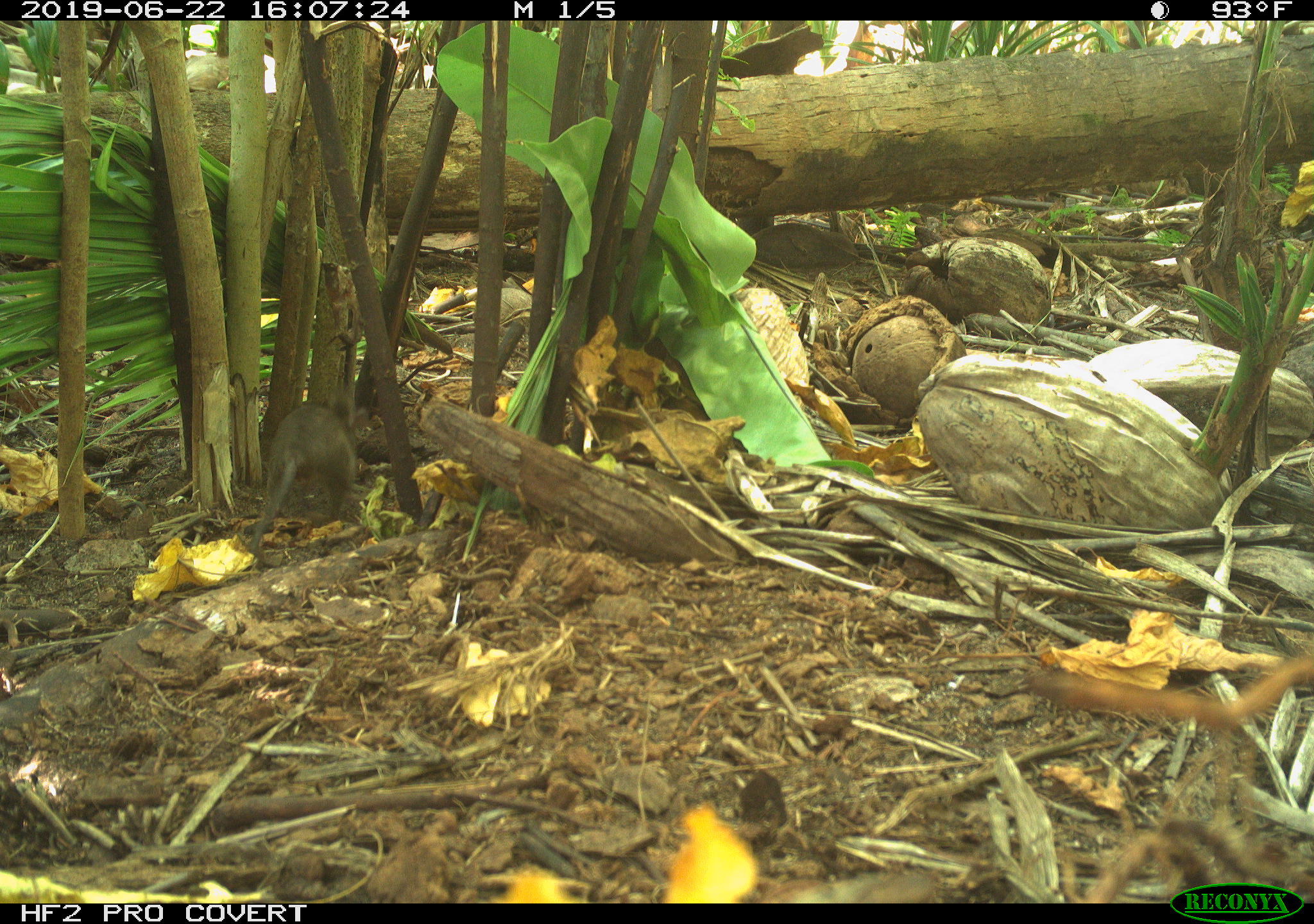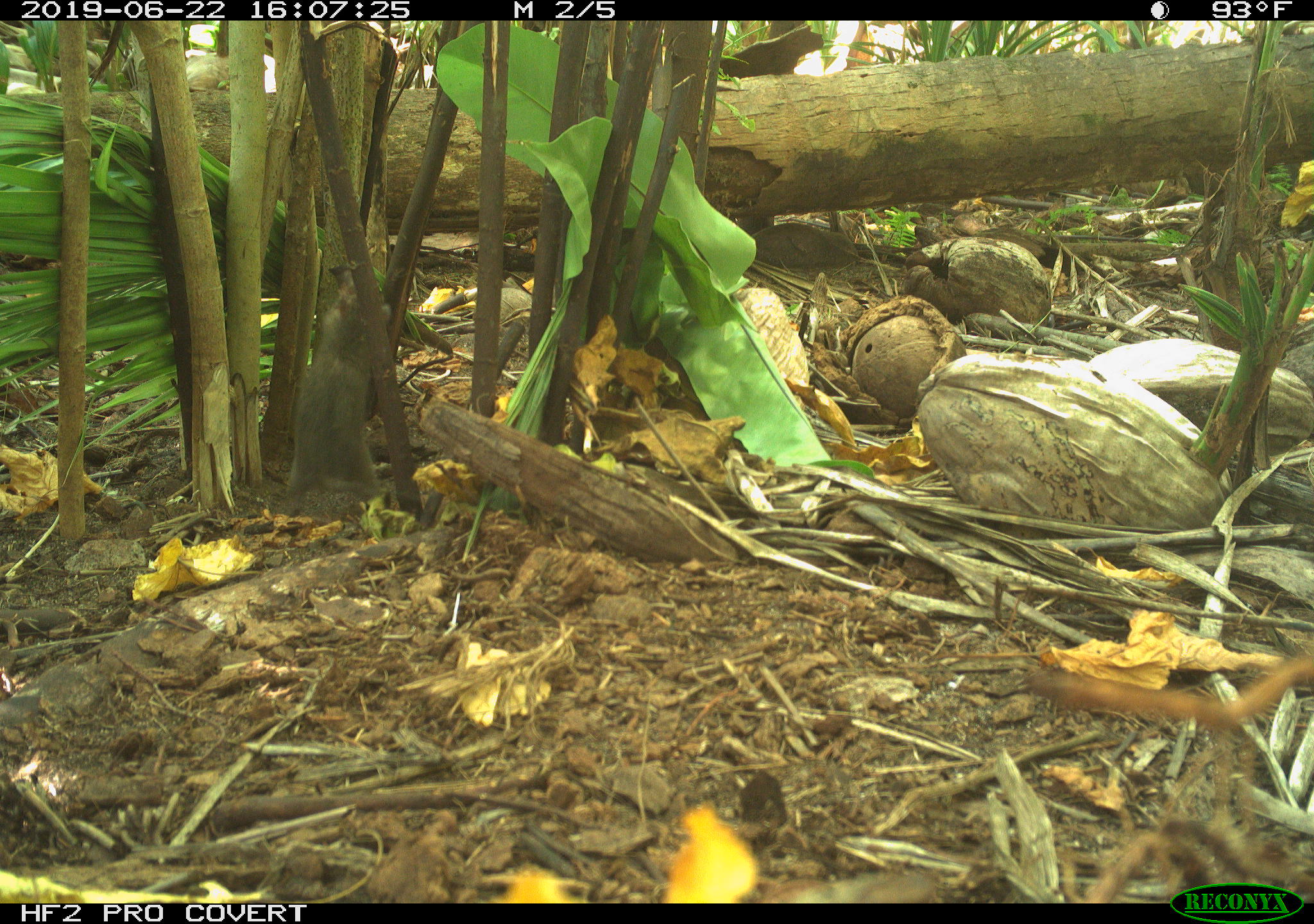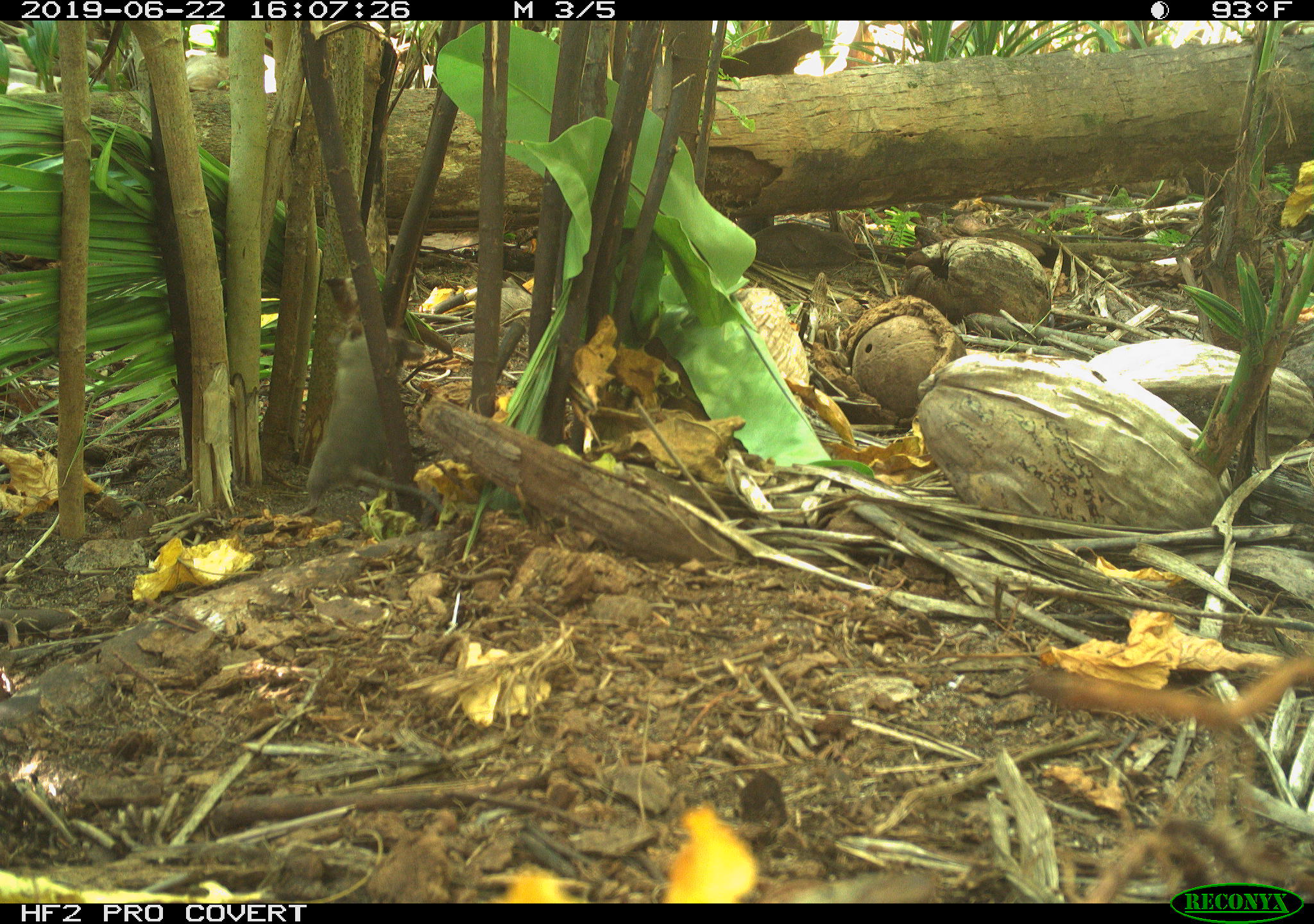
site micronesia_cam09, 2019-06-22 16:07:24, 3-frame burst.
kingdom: Animalia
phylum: Chordata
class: Mammalia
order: Rodentia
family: Muridae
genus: Rattus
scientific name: Rattus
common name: rat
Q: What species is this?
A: Rat (Rattus).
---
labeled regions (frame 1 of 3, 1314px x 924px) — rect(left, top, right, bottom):
rat: rect(249, 386, 365, 560)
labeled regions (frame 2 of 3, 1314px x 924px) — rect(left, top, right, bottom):
rat: rect(279, 262, 400, 512)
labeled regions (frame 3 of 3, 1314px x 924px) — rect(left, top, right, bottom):
rat: rect(297, 276, 404, 515)